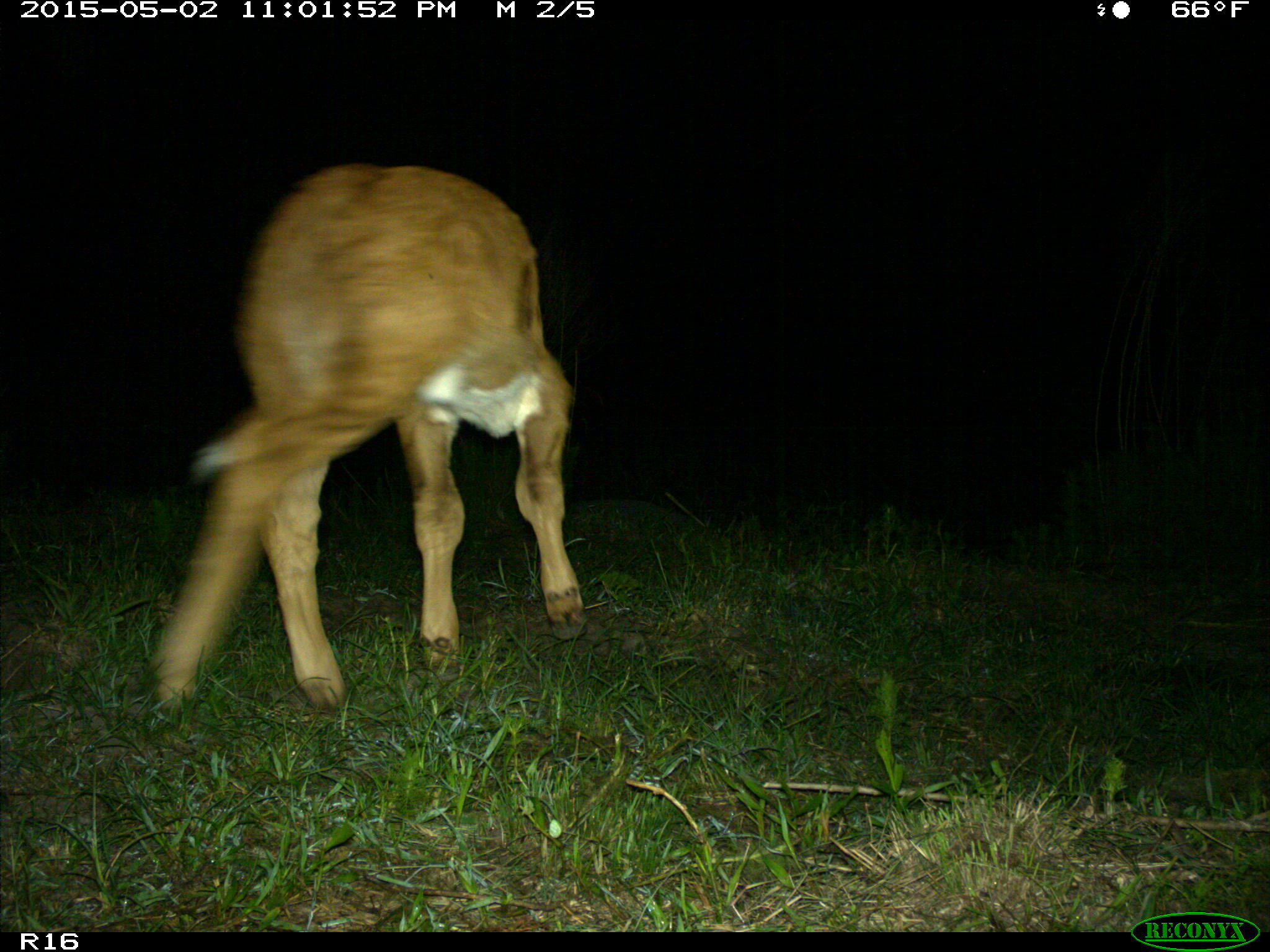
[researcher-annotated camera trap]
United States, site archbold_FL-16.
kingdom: Animalia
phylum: Chordata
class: Mammalia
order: Artiodactyla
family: Bovidae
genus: Bos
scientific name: Bos taurus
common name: domestic cow